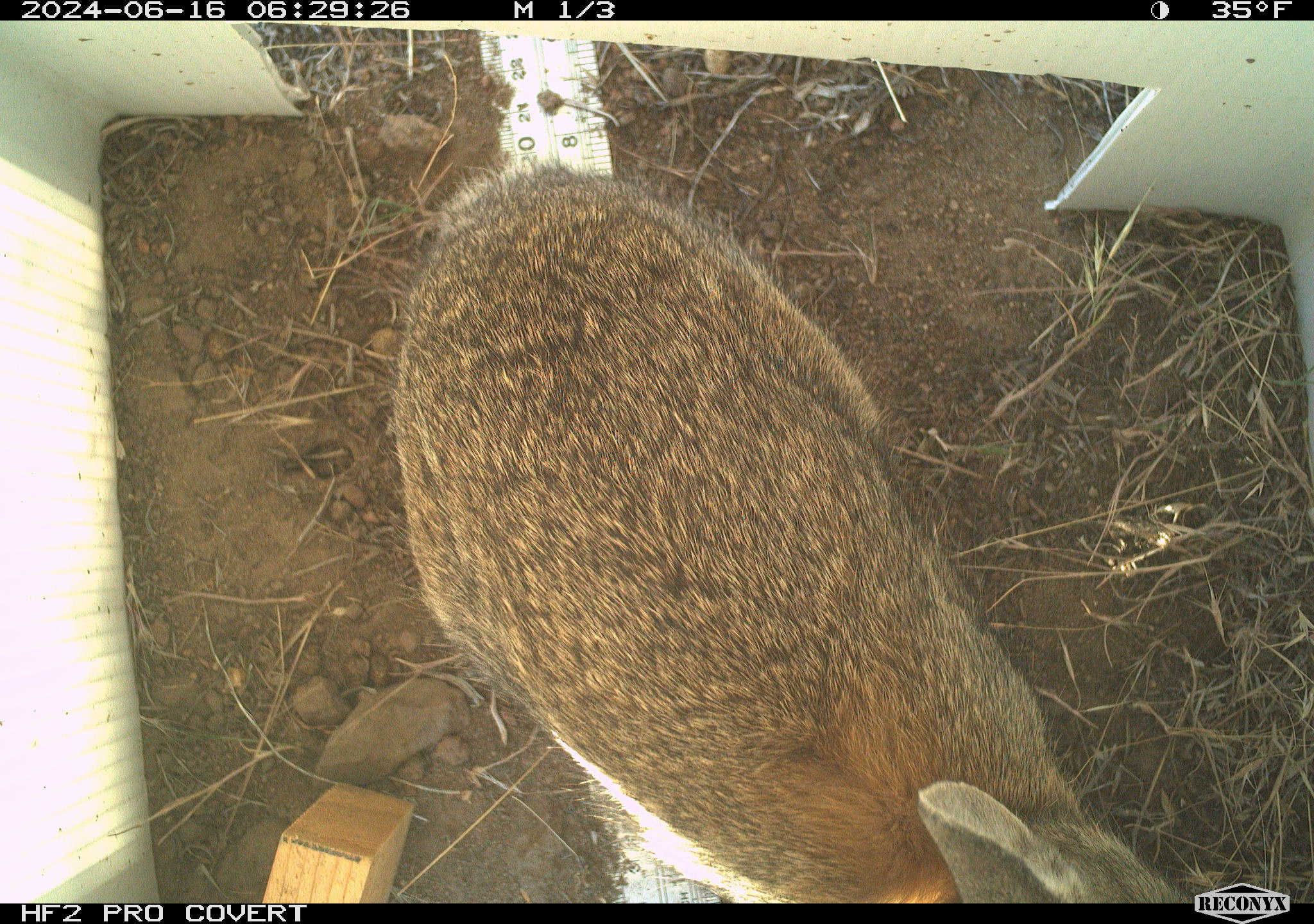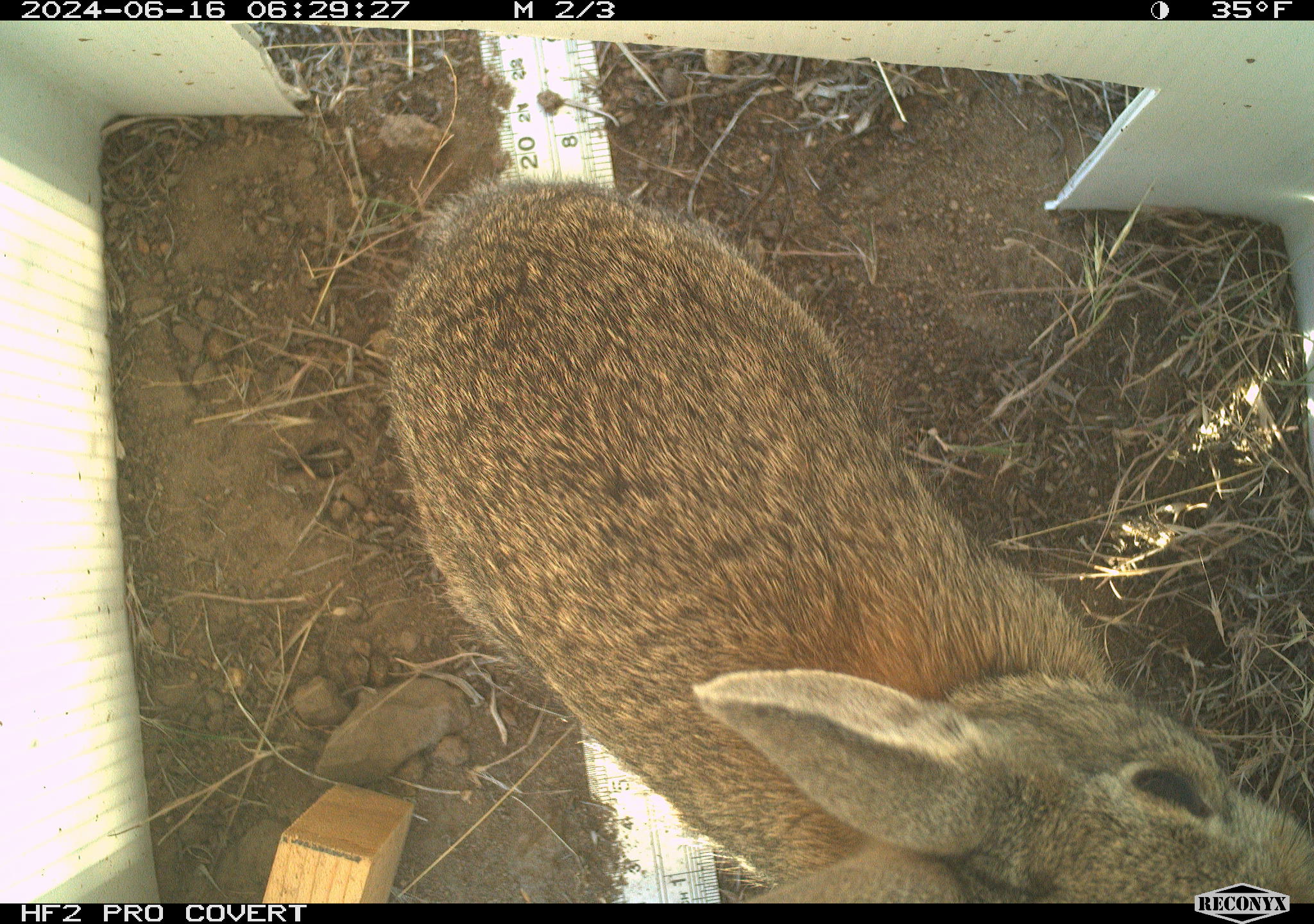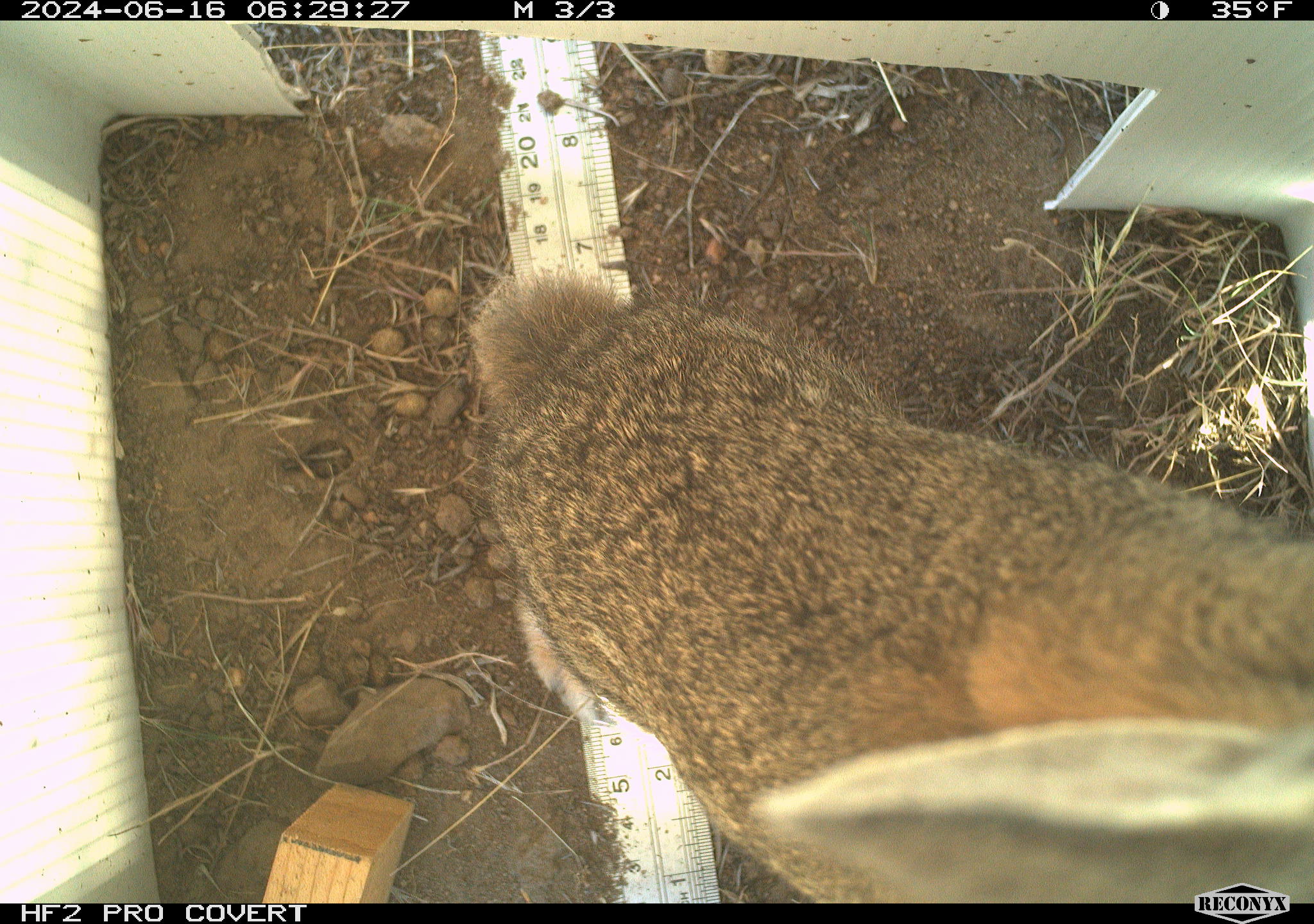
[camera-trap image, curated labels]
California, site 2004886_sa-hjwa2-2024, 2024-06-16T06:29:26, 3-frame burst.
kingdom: Animalia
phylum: Chordata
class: Mammalia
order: Lagomorpha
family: Leporidae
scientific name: Leporidae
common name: rabbit or hare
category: rabbit and hare family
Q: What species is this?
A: Rabbit and hare family (rabbit or hare) (Leporidae).